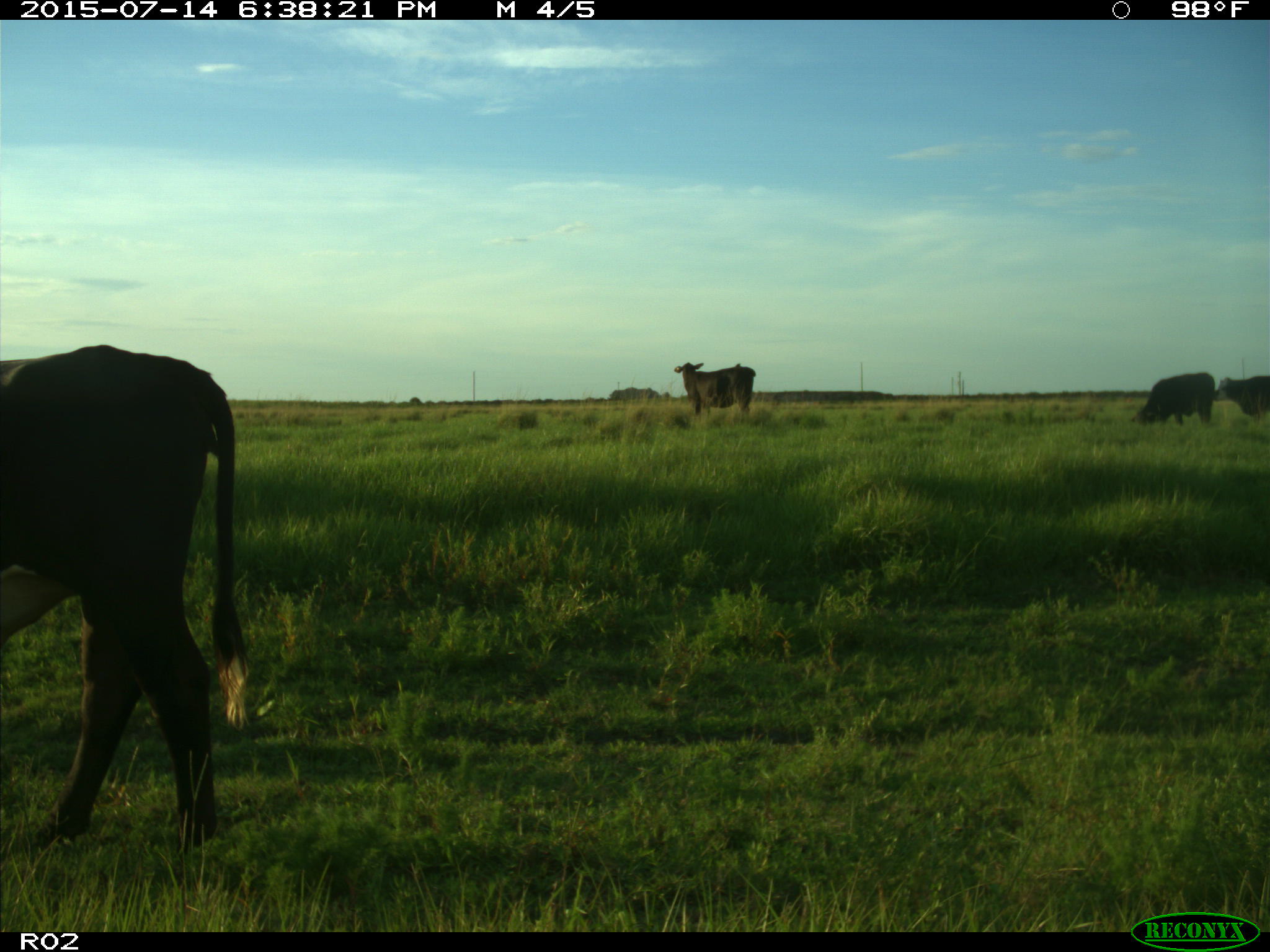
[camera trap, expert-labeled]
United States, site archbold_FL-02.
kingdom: Animalia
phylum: Chordata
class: Mammalia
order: Artiodactyla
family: Bovidae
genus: Bos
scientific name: Bos taurus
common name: domestic cow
Bos taurus (domestic cow).